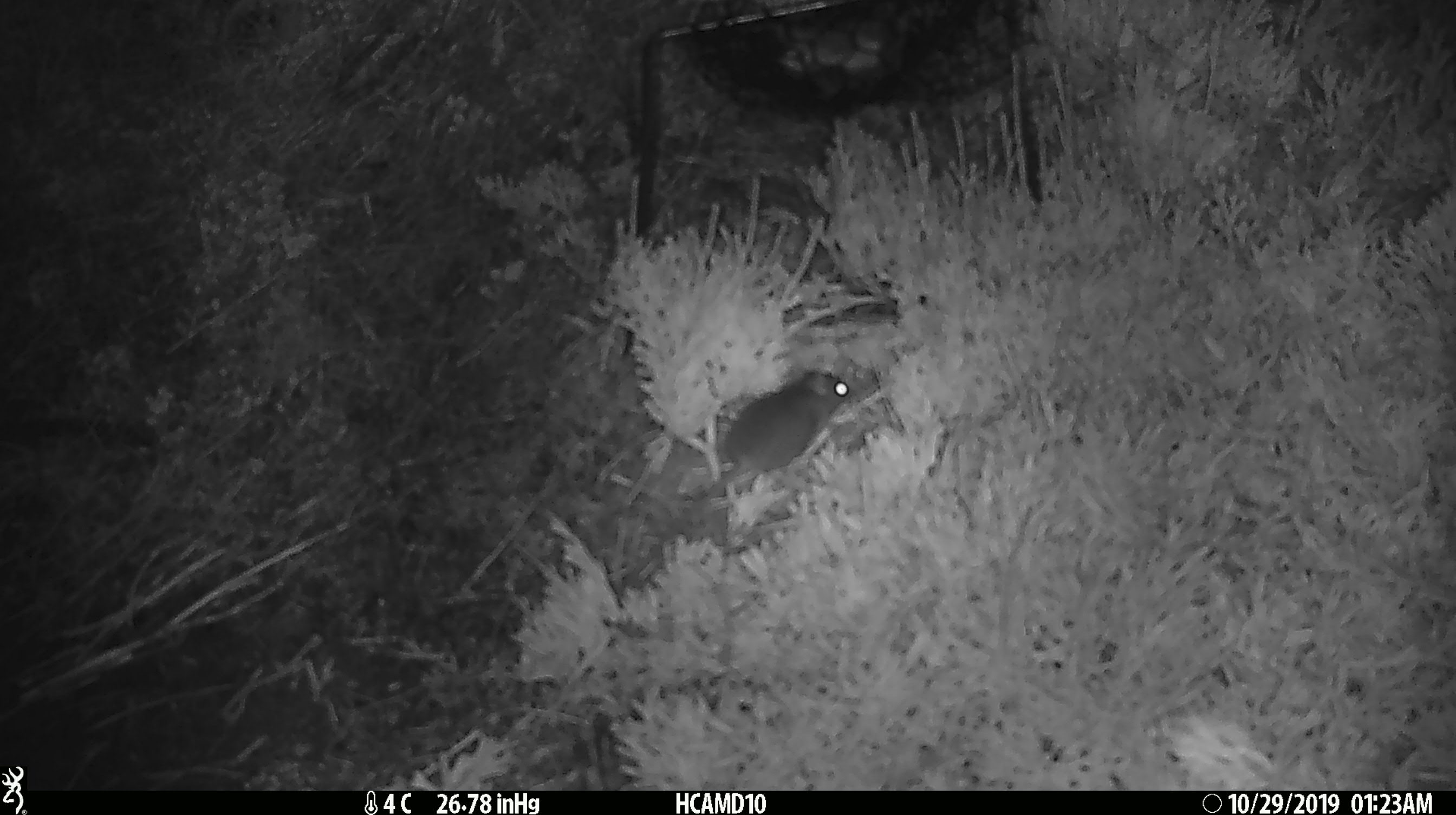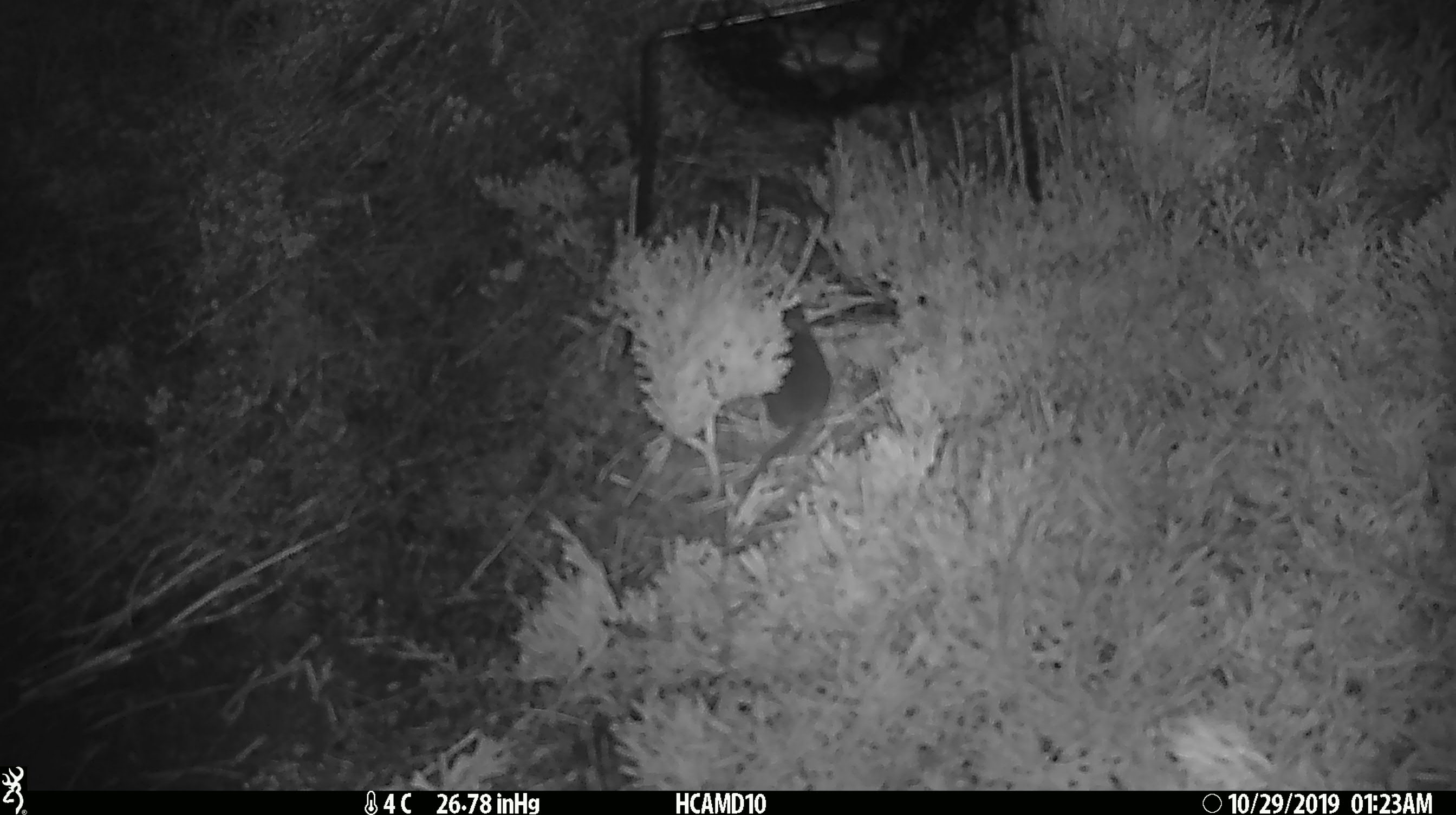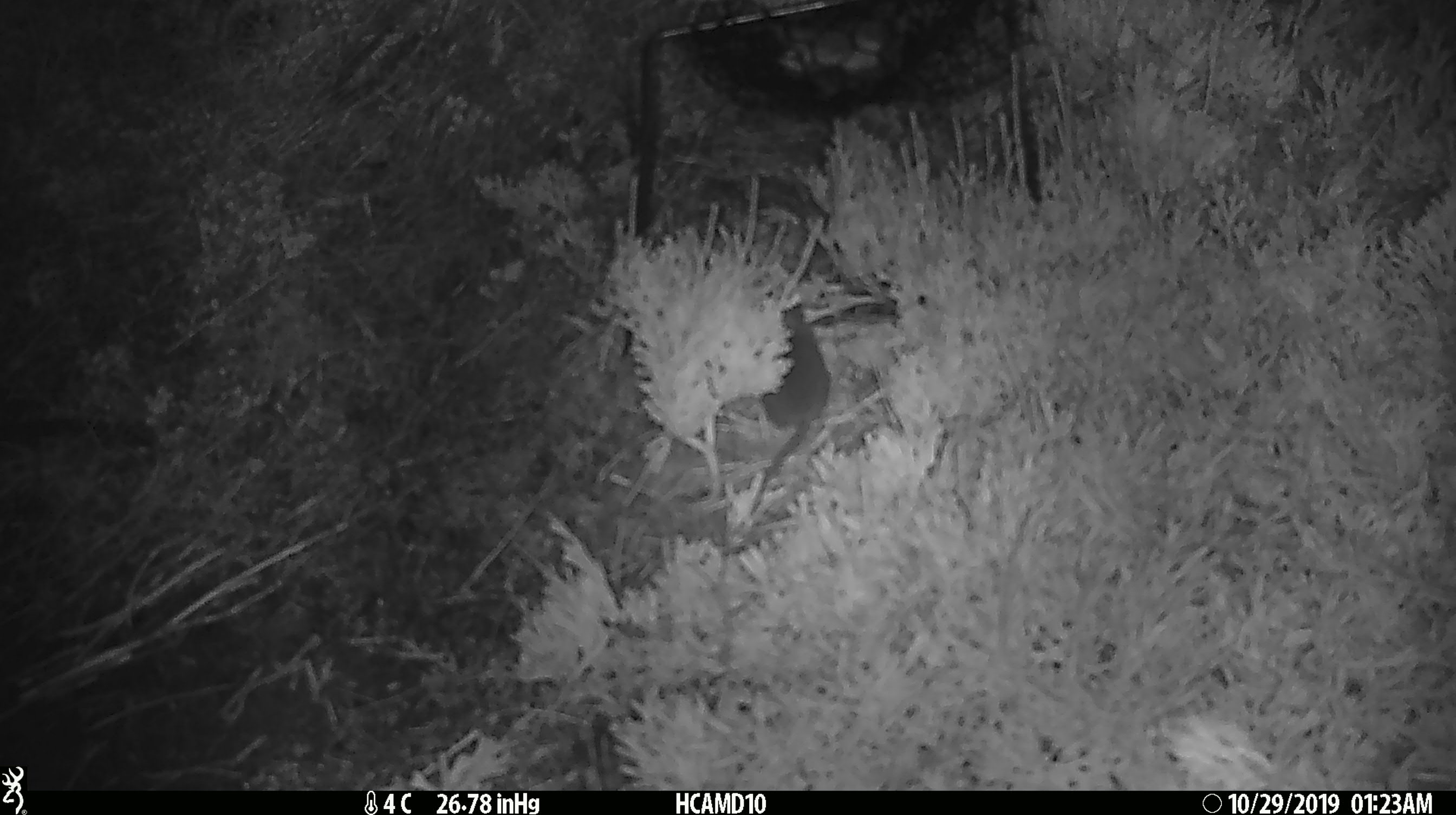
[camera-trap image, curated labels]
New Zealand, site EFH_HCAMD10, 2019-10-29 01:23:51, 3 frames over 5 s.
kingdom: Animalia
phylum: Chordata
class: Mammalia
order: Rodentia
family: Muridae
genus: Mus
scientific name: Mus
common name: mouse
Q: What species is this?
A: Mouse (Mus).